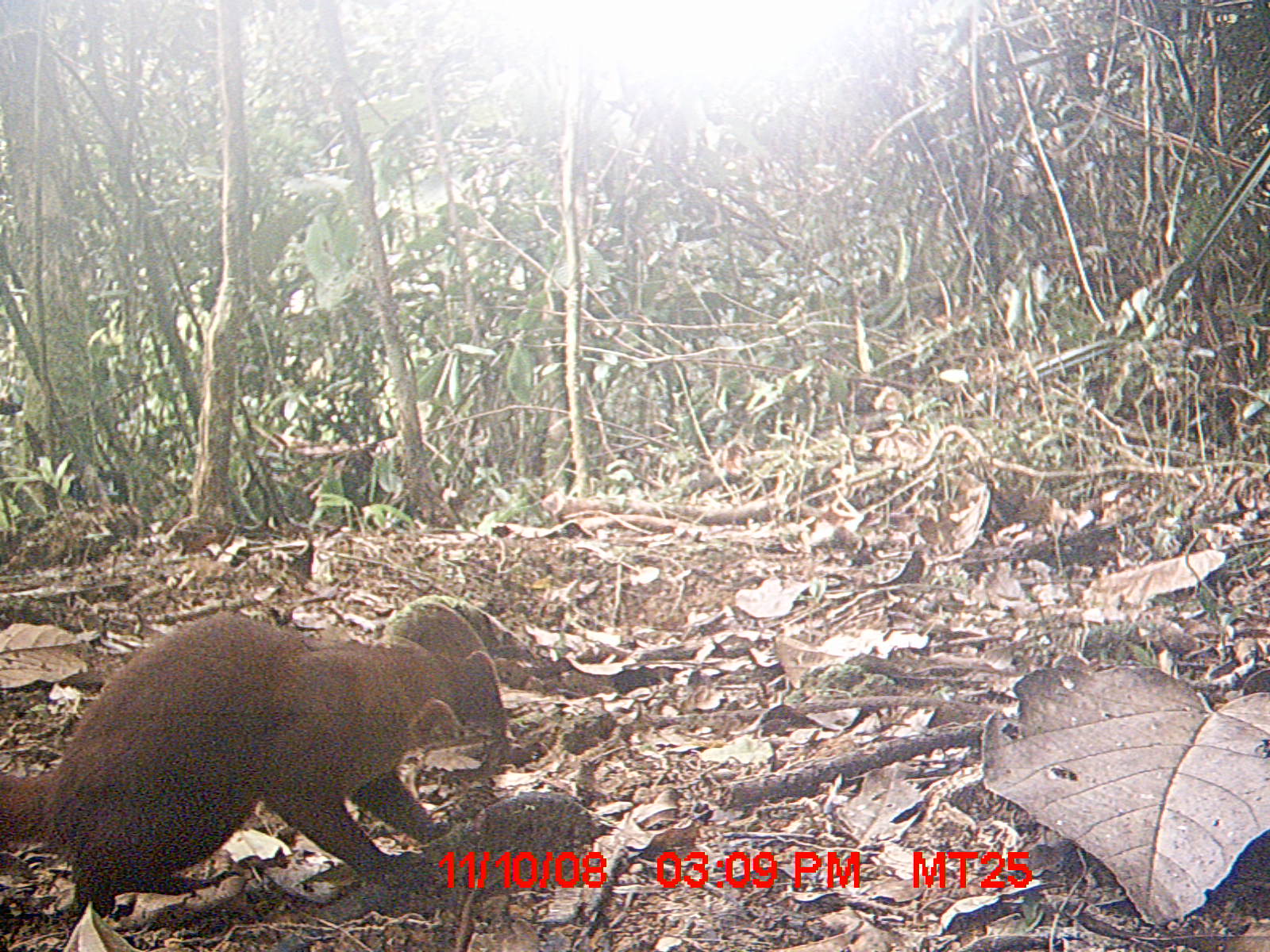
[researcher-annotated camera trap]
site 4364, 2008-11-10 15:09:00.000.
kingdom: Animalia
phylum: Chordata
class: Mammalia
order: Carnivora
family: Eupleridae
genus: Galidia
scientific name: Galidia elegans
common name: ring-tailed vontsira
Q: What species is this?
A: Galidia elegans (ring-tailed vontsira).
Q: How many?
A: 1.